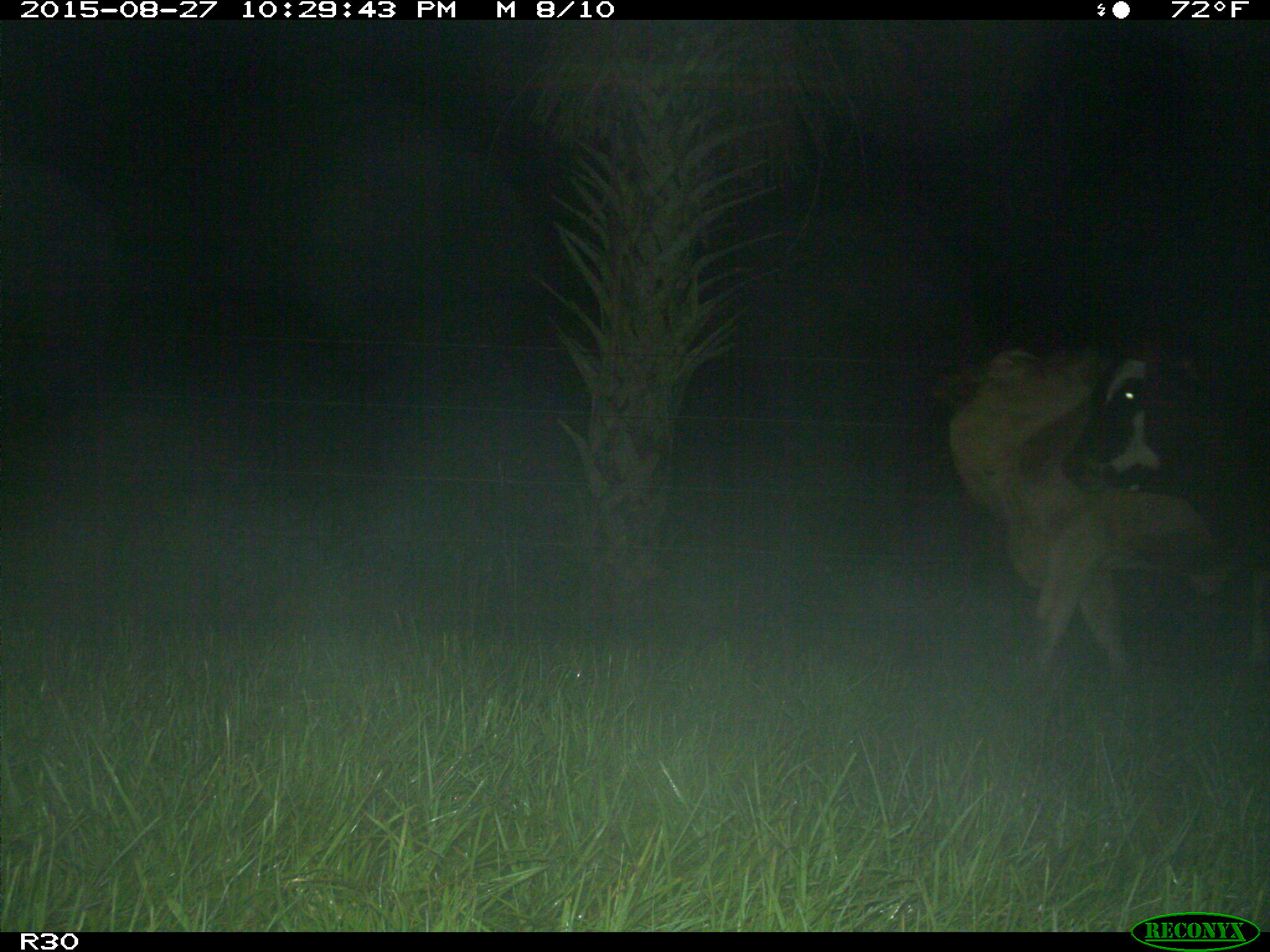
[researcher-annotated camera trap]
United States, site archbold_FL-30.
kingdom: Animalia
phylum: Chordata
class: Mammalia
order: Artiodactyla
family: Bovidae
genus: Bos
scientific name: Bos taurus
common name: domestic cow